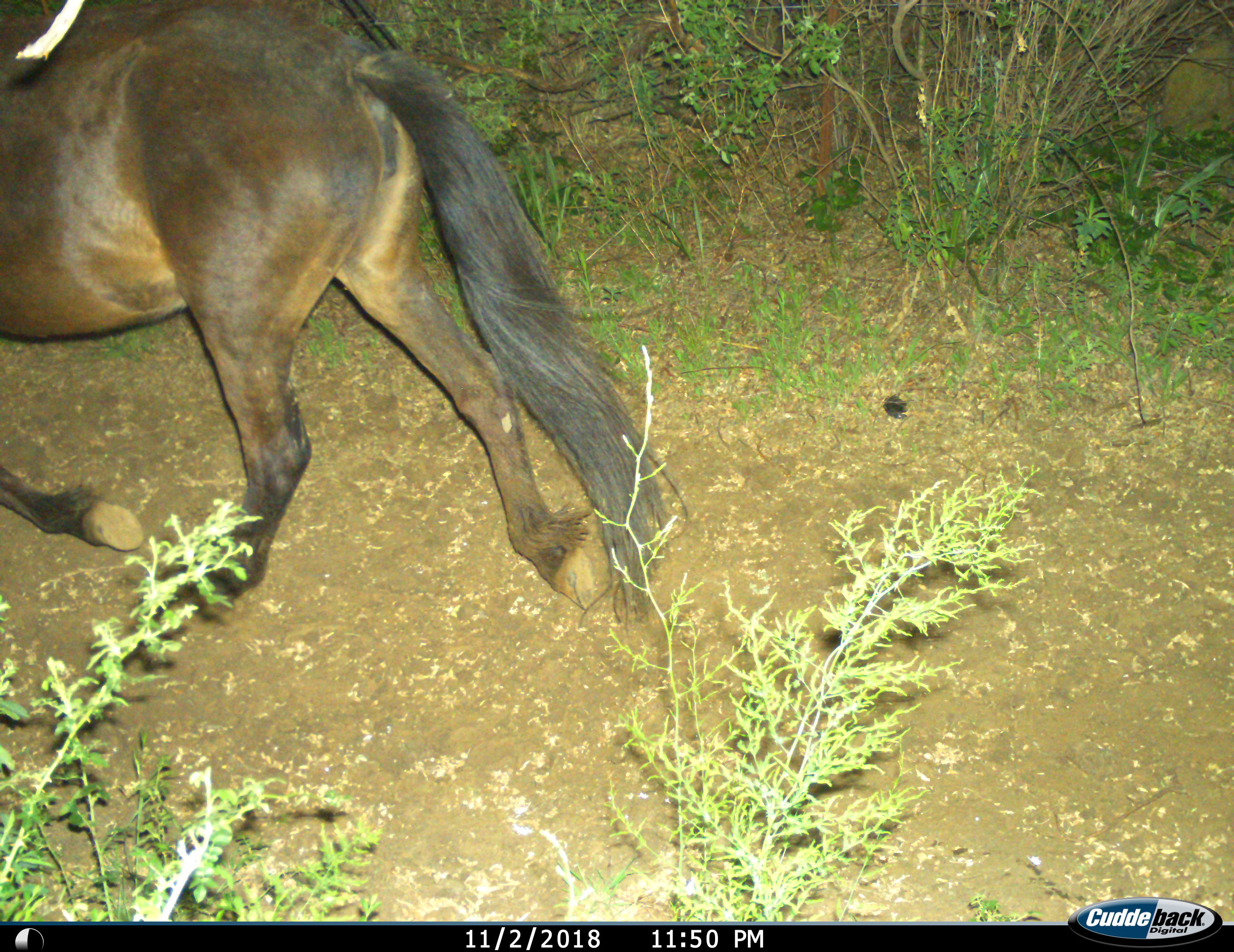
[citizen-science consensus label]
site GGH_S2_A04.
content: unidentified animal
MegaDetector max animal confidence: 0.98